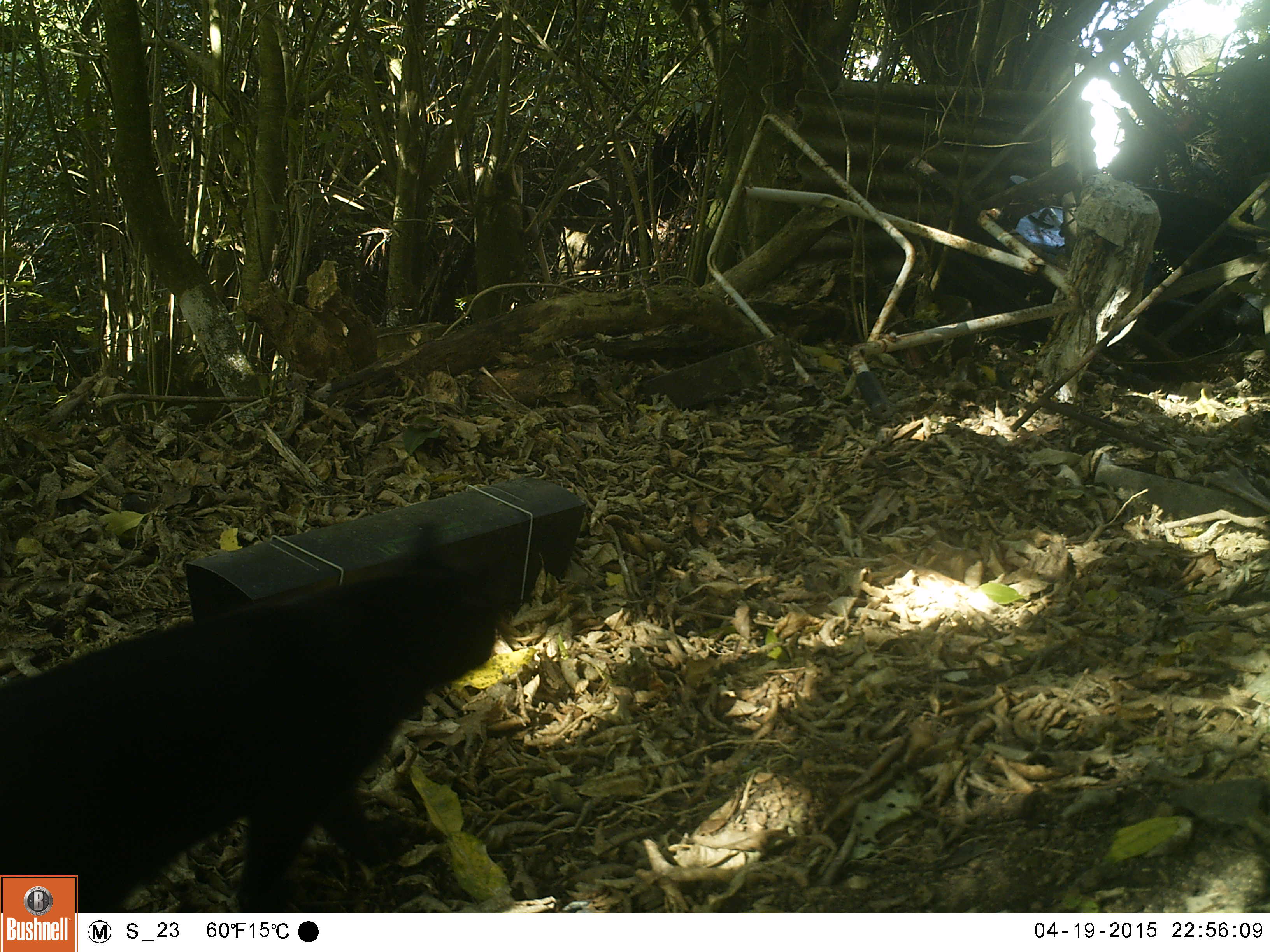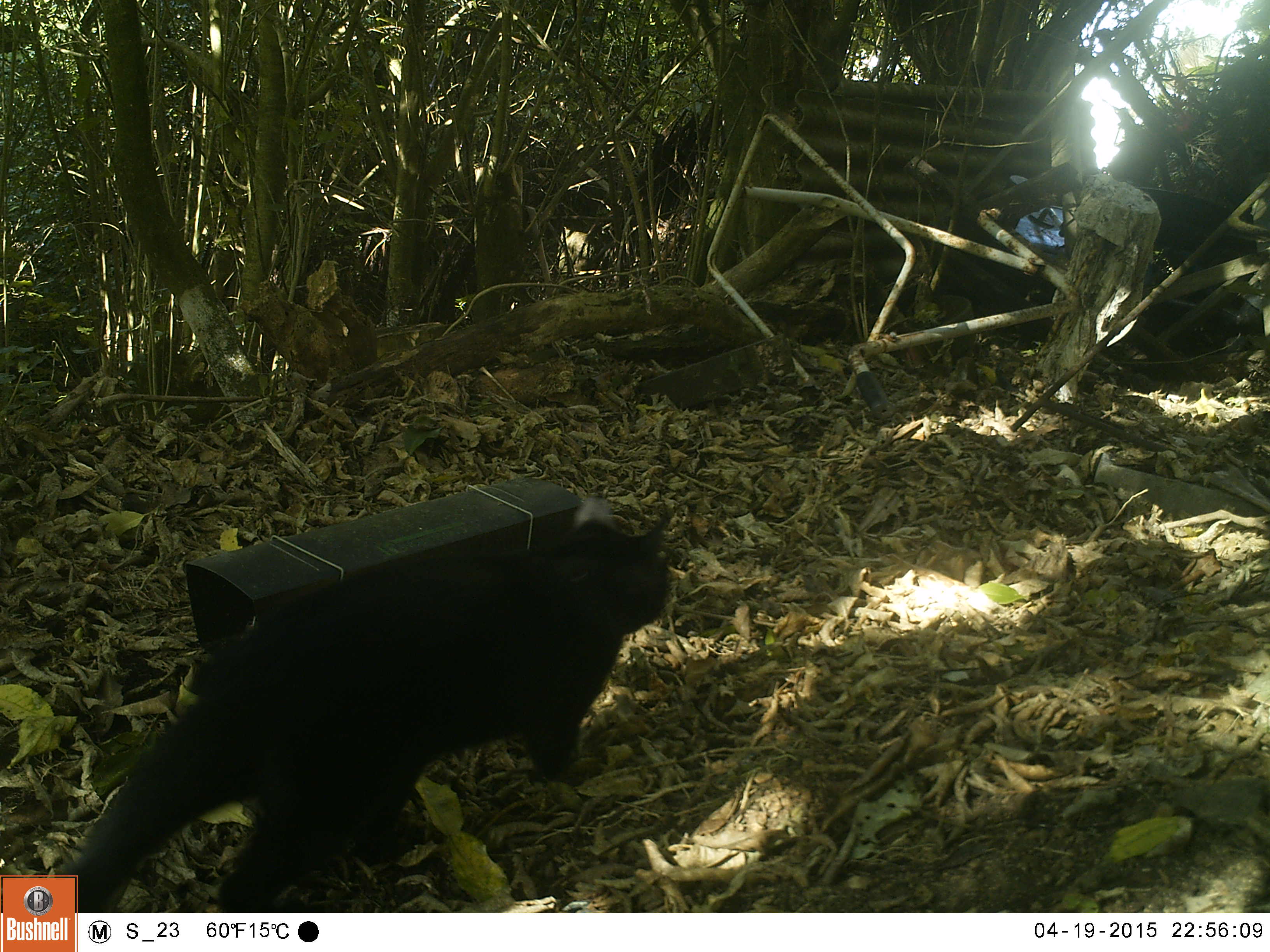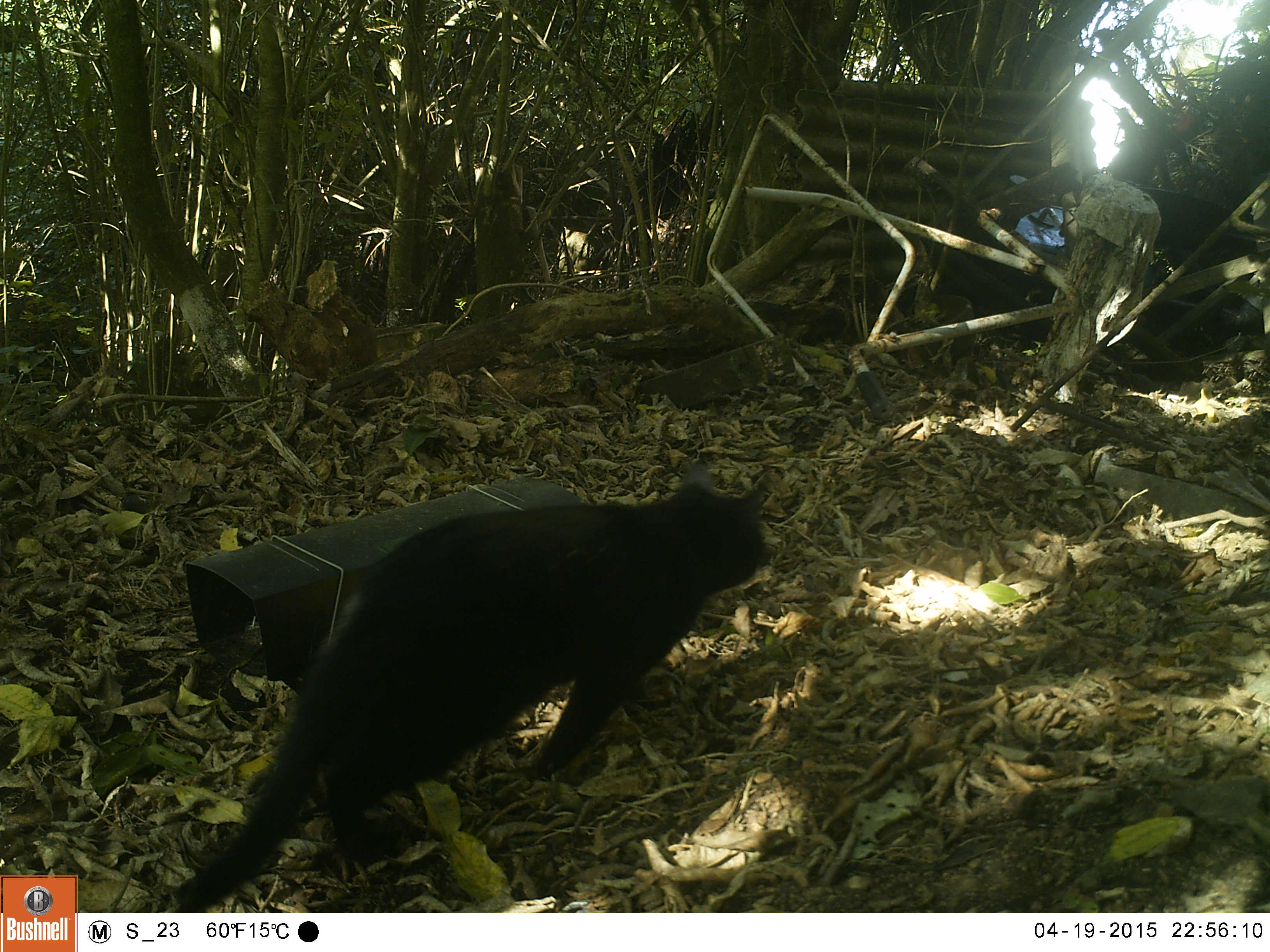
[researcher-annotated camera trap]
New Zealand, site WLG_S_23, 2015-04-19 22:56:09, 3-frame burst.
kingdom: Animalia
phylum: Chordata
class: Mammalia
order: Carnivora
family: Felidae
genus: Felis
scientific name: Felis catus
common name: domestic cat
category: cat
Cat (domestic cat) (Felis catus).